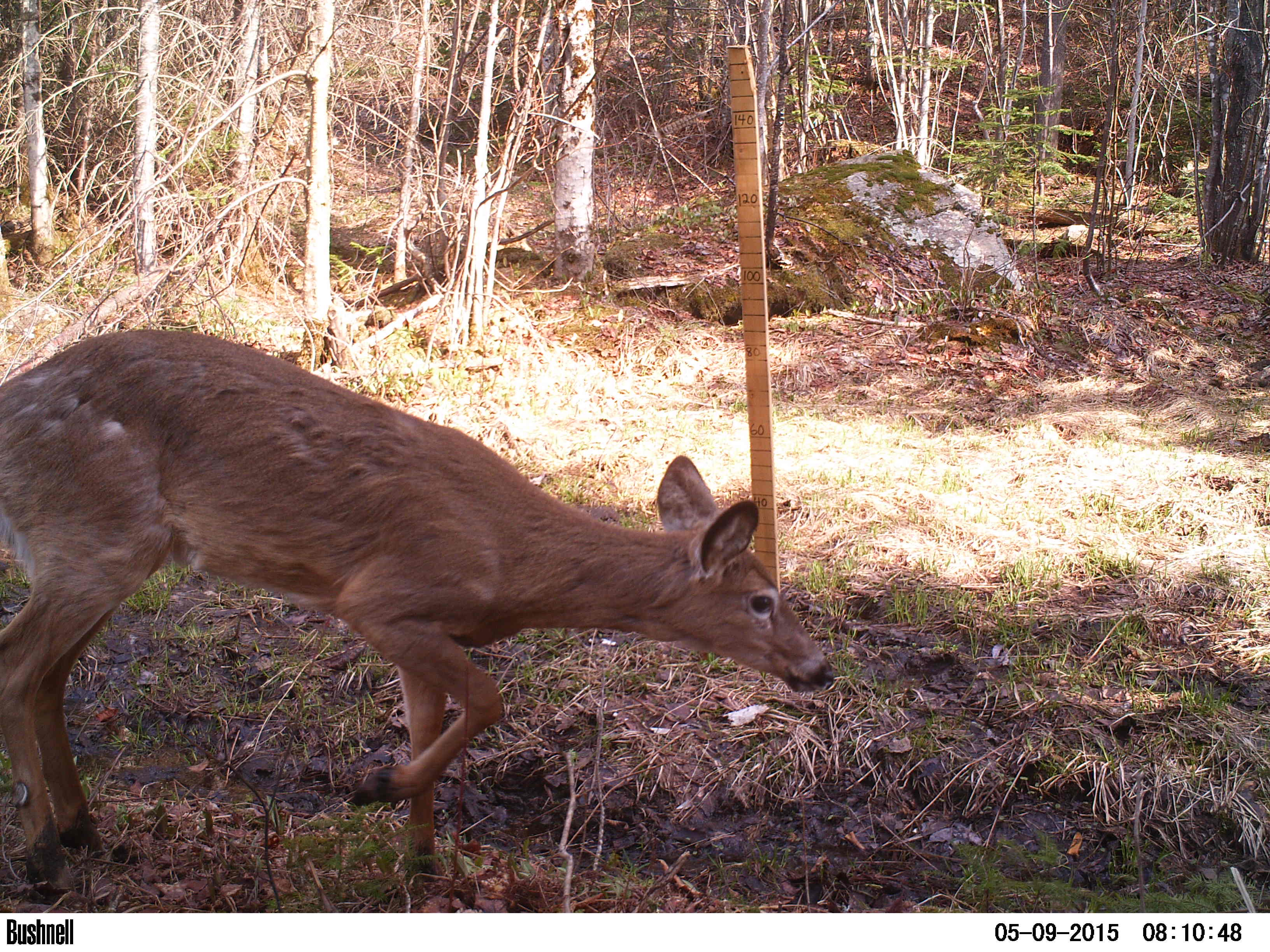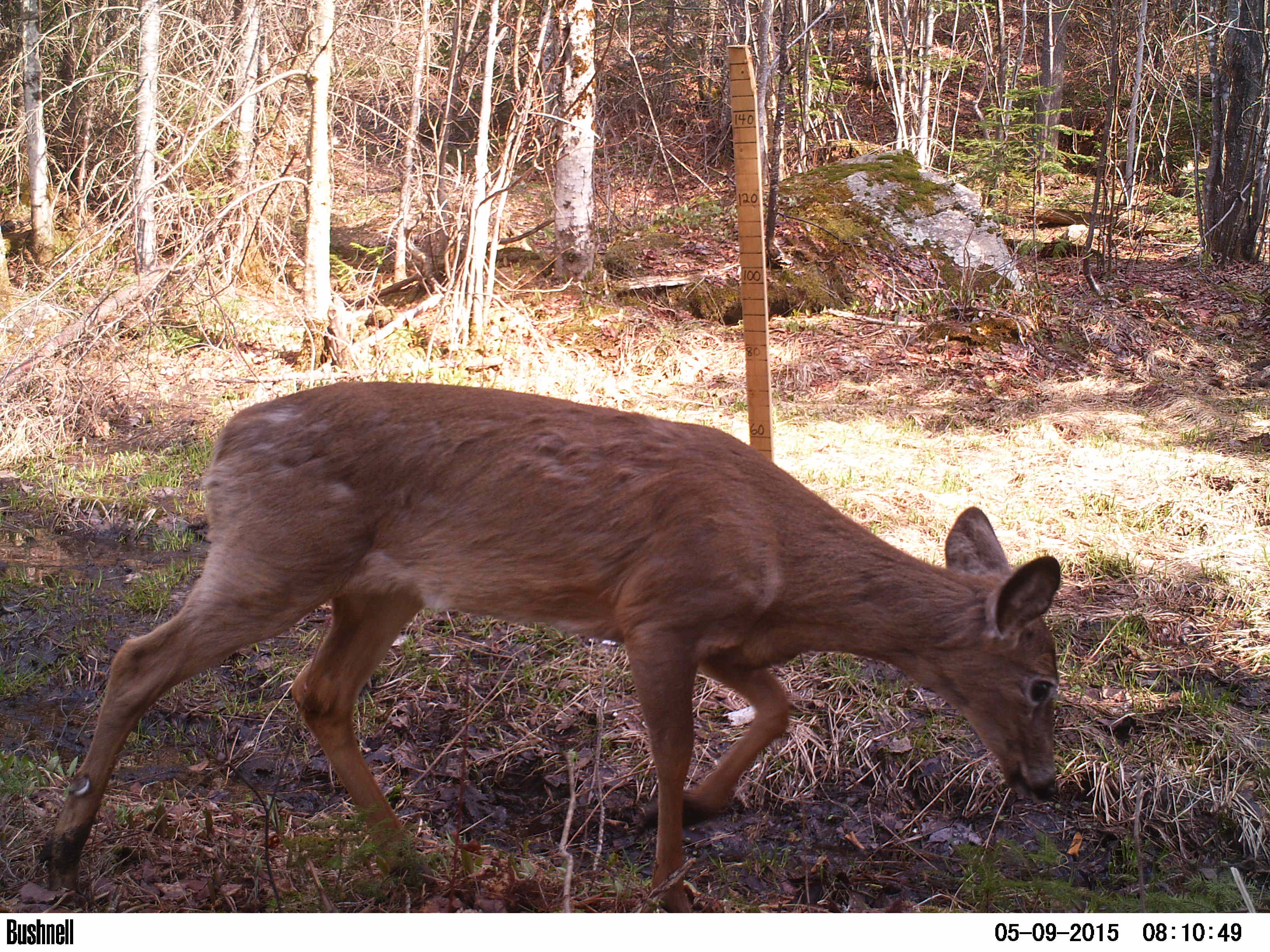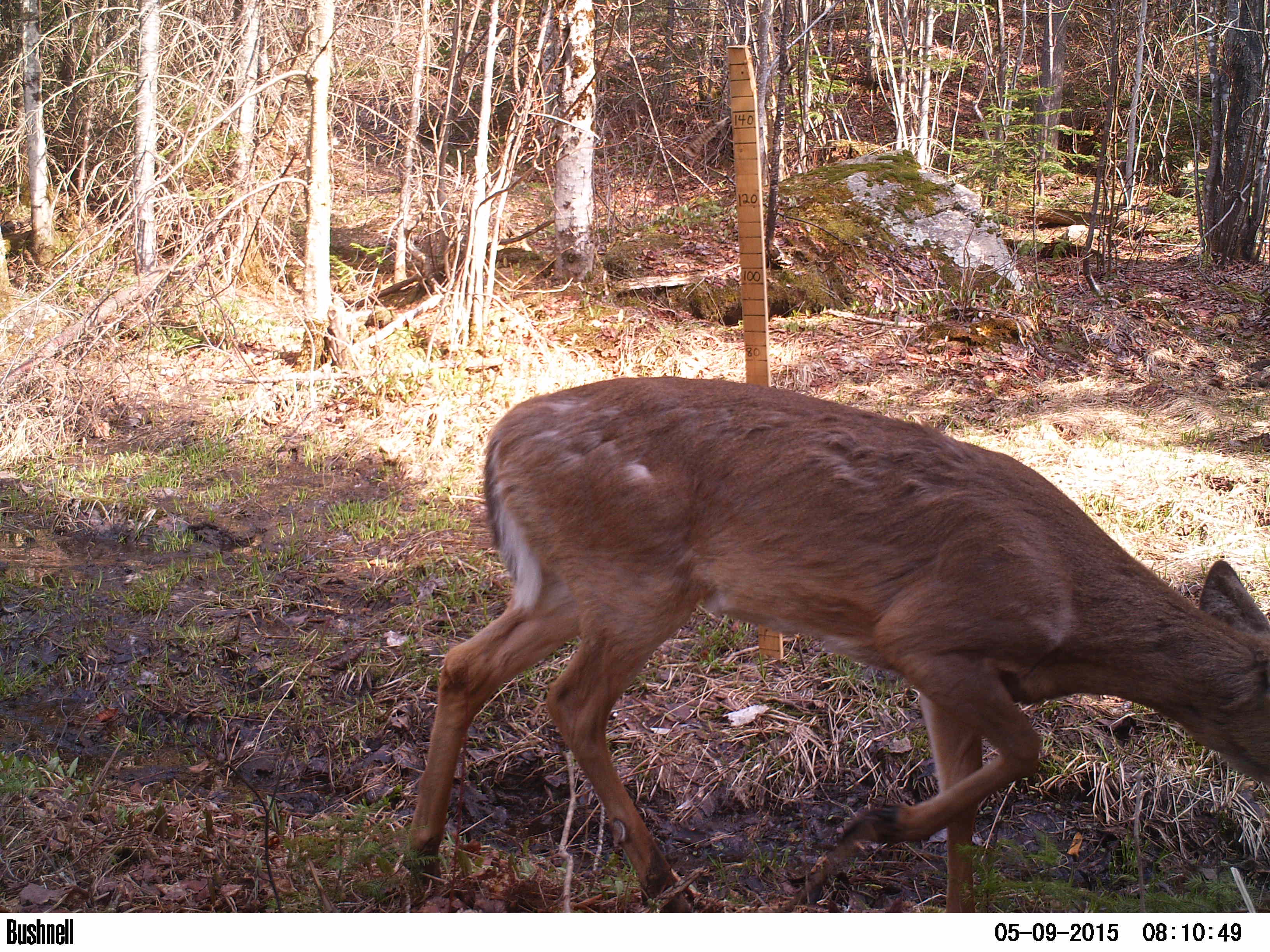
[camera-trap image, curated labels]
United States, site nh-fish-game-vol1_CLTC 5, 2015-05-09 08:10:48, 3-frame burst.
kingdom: Animalia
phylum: Chordata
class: Mammalia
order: Artiodactyla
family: Cervidae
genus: Odocoileus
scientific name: Odocoileus virginianus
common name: white-tailed deer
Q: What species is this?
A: White-tailed deer (Odocoileus virginianus).